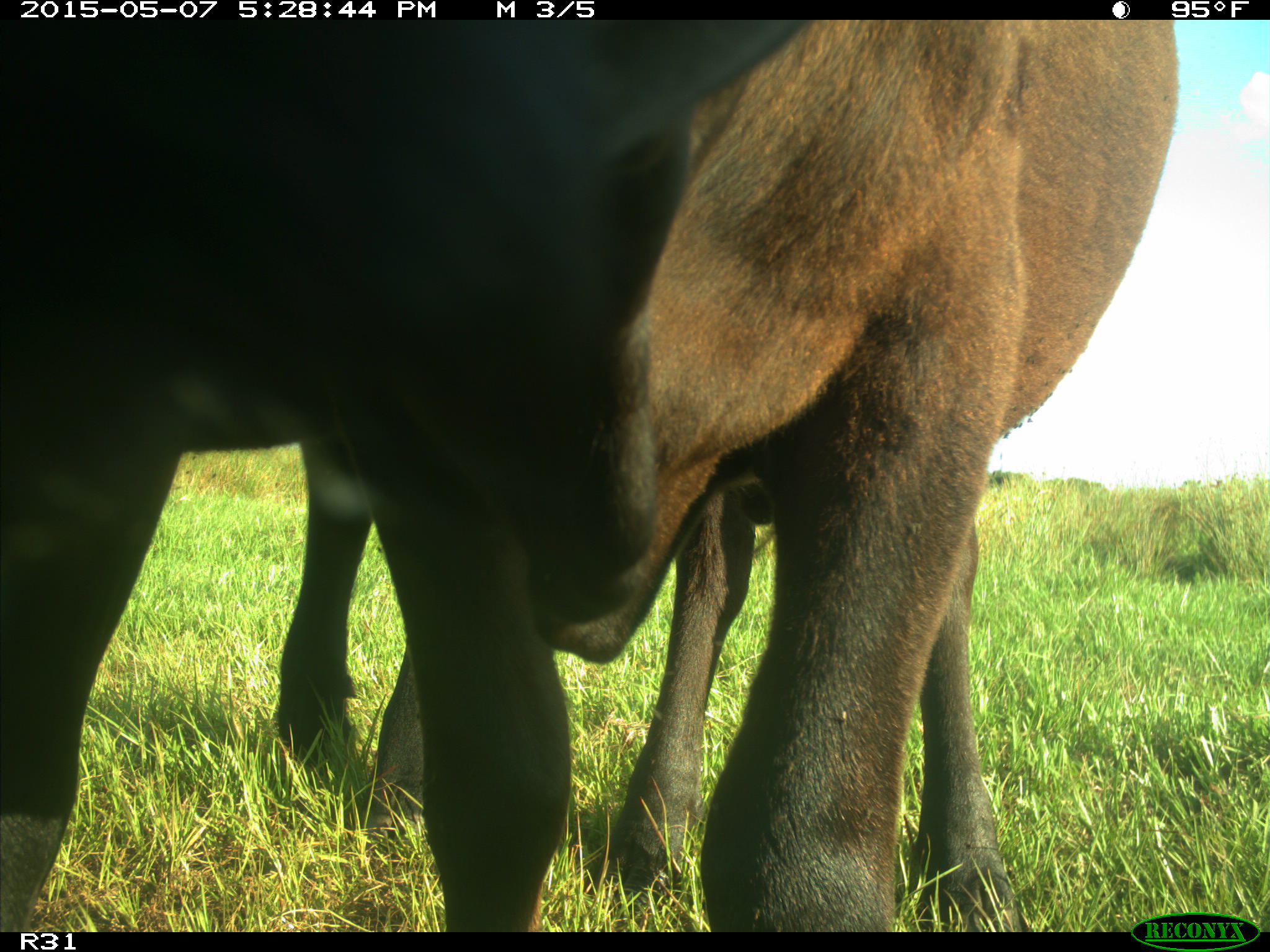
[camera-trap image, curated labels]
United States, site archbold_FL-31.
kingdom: Animalia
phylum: Chordata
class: Mammalia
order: Artiodactyla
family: Bovidae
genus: Bos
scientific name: Bos taurus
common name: domestic cow